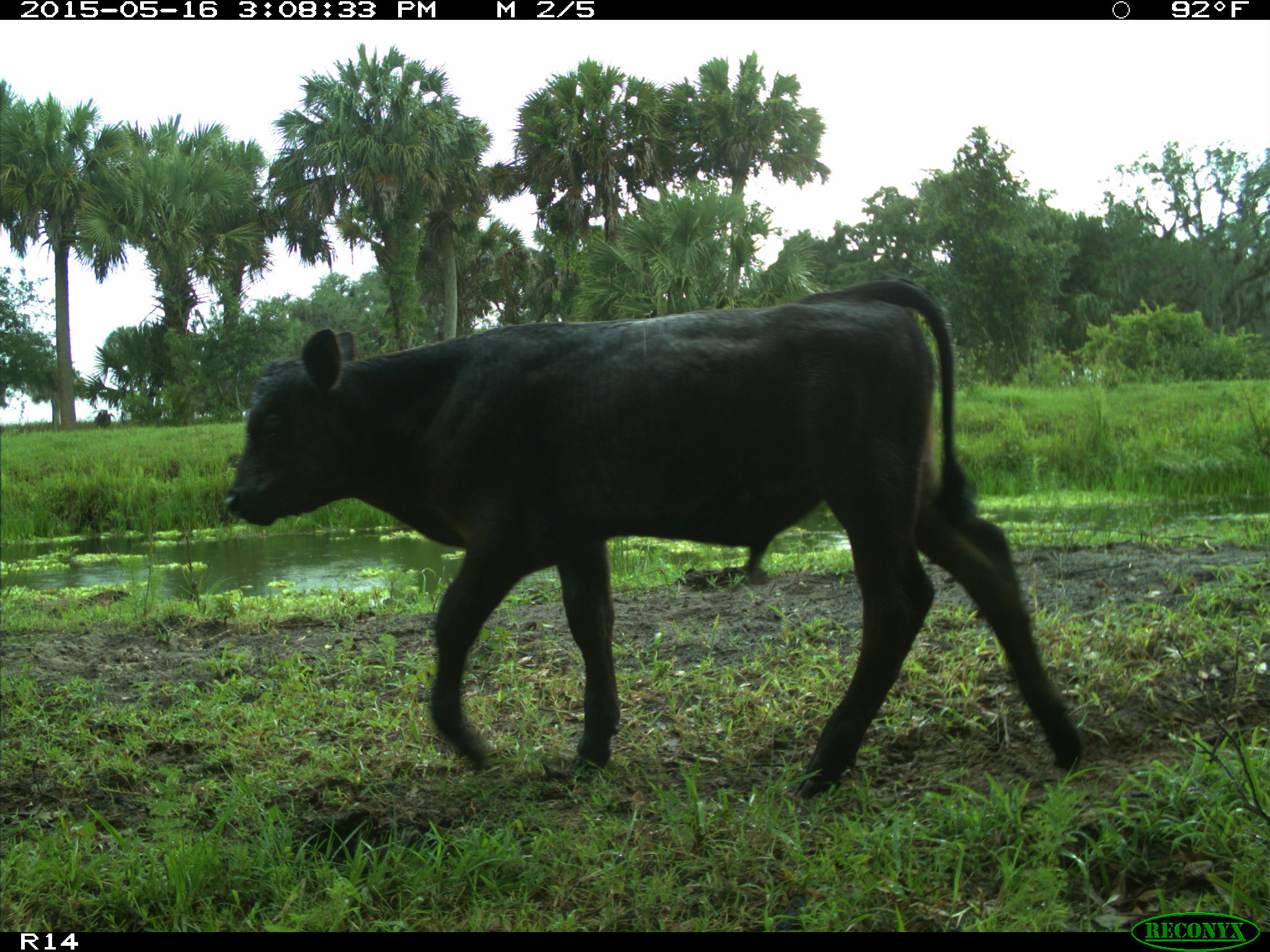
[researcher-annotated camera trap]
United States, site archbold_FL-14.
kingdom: Animalia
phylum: Chordata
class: Mammalia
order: Artiodactyla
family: Bovidae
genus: Bos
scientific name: Bos taurus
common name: domestic cow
Bos taurus (domestic cow).